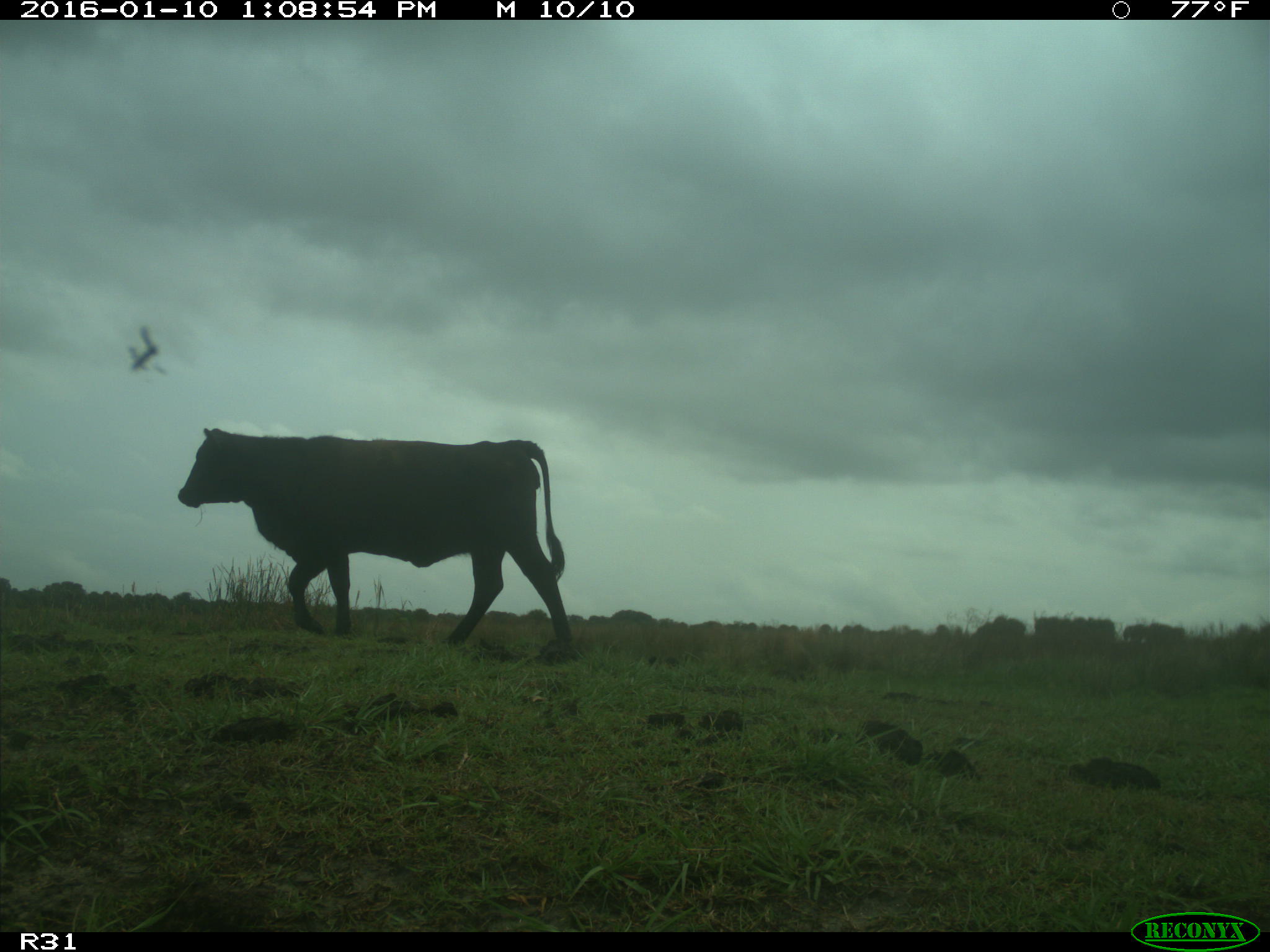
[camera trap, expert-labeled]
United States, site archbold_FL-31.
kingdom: Animalia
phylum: Chordata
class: Mammalia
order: Artiodactyla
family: Bovidae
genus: Bos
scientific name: Bos taurus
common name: domestic cow